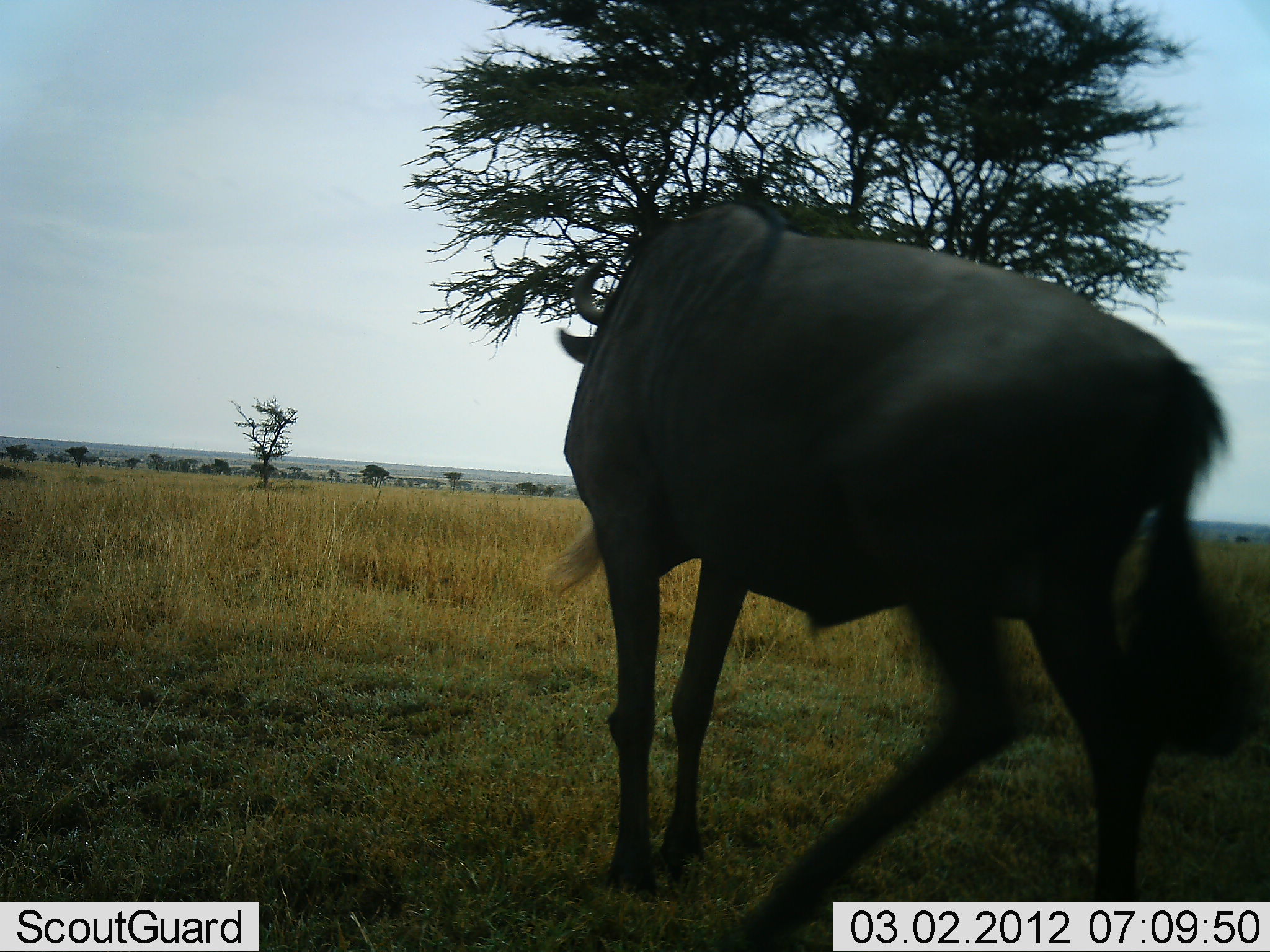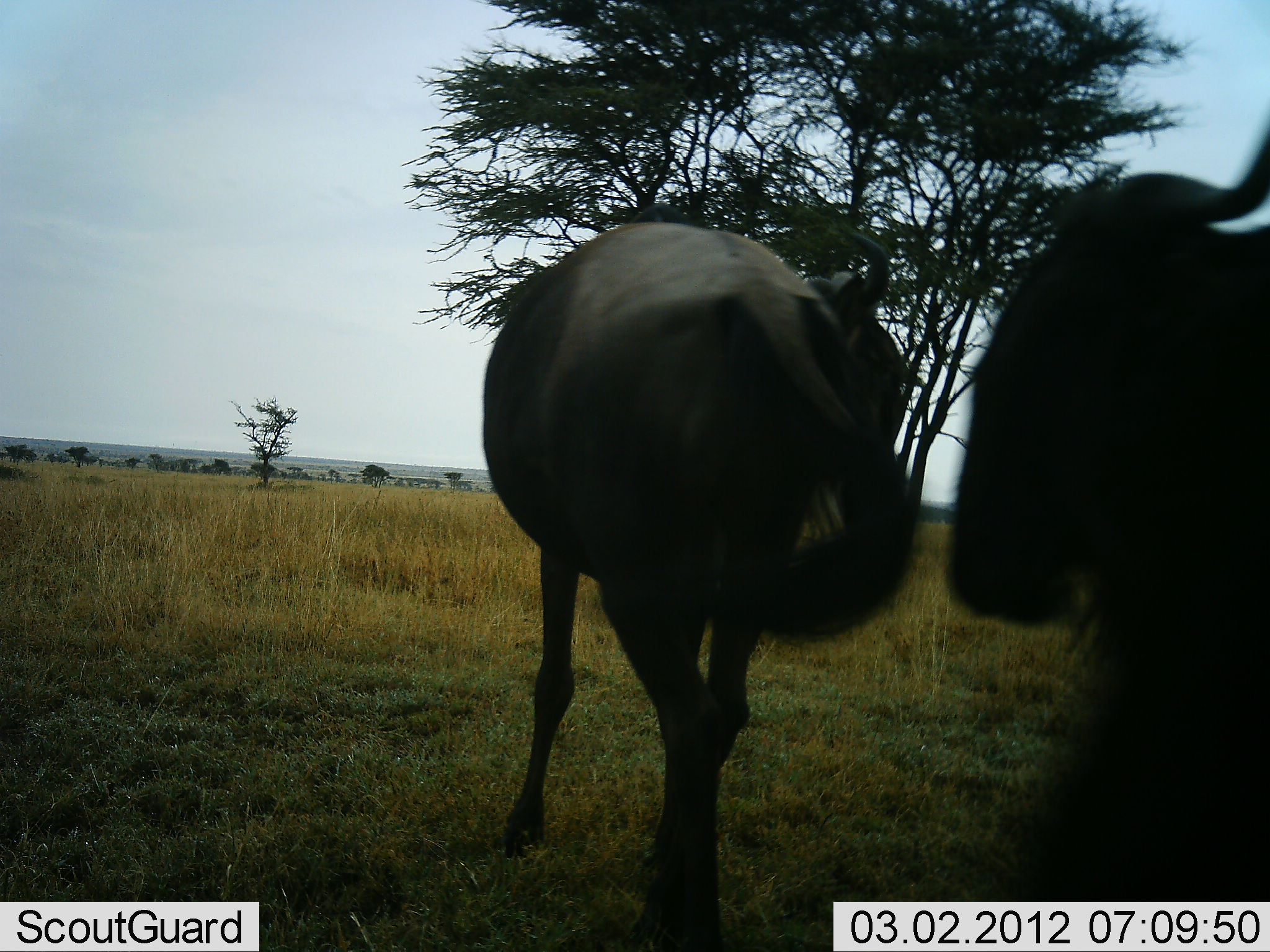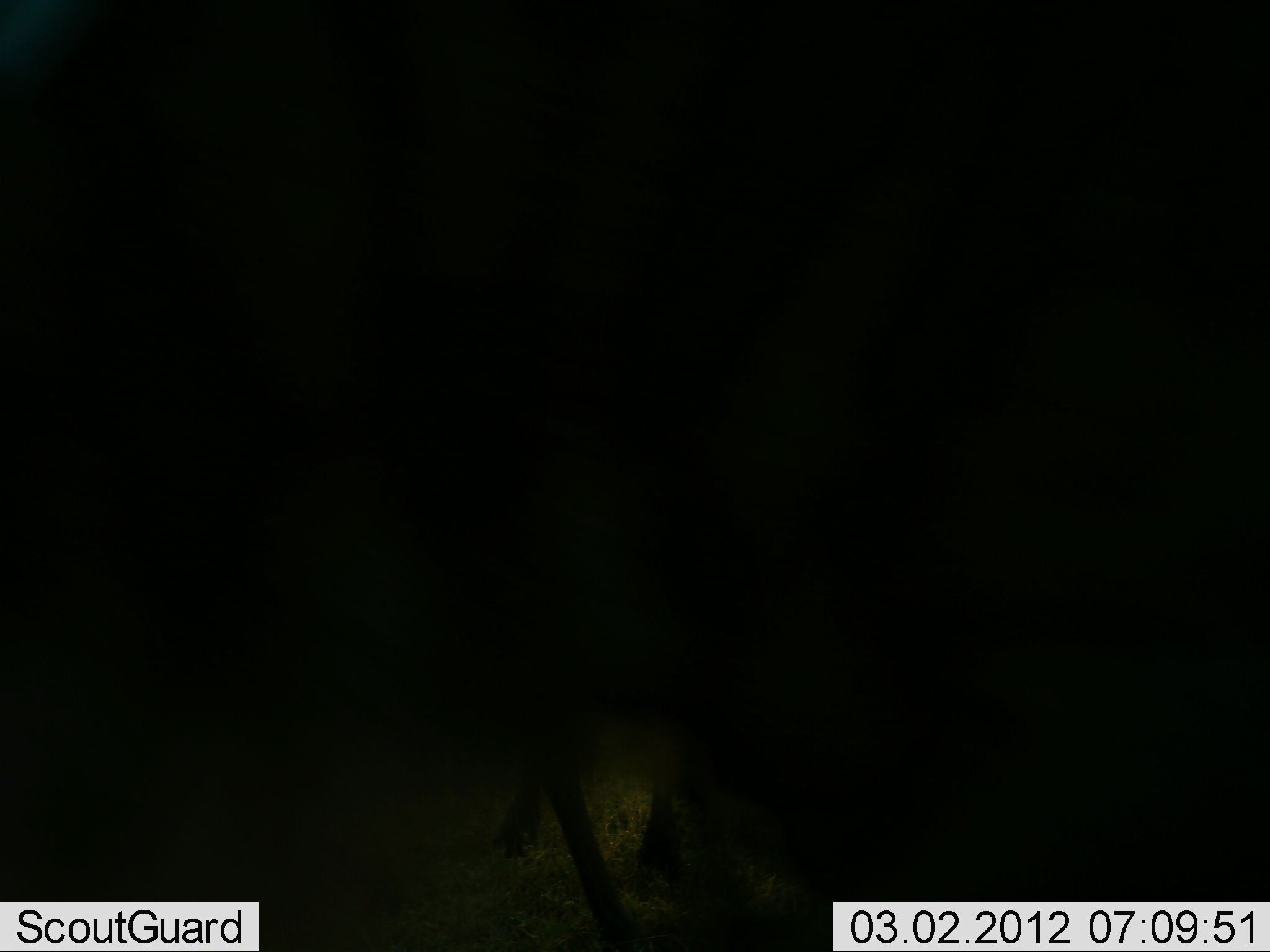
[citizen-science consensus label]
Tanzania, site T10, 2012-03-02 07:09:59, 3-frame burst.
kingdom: Animalia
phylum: Chordata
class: Mammalia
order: Artiodactyla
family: Bovidae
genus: Connochaetes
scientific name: Connochaetes taurinus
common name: blue wildebeest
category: wildebeest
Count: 2.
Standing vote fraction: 6%.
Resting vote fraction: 0%.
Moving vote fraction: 81%.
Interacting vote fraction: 19%.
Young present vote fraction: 0%.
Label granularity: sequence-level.